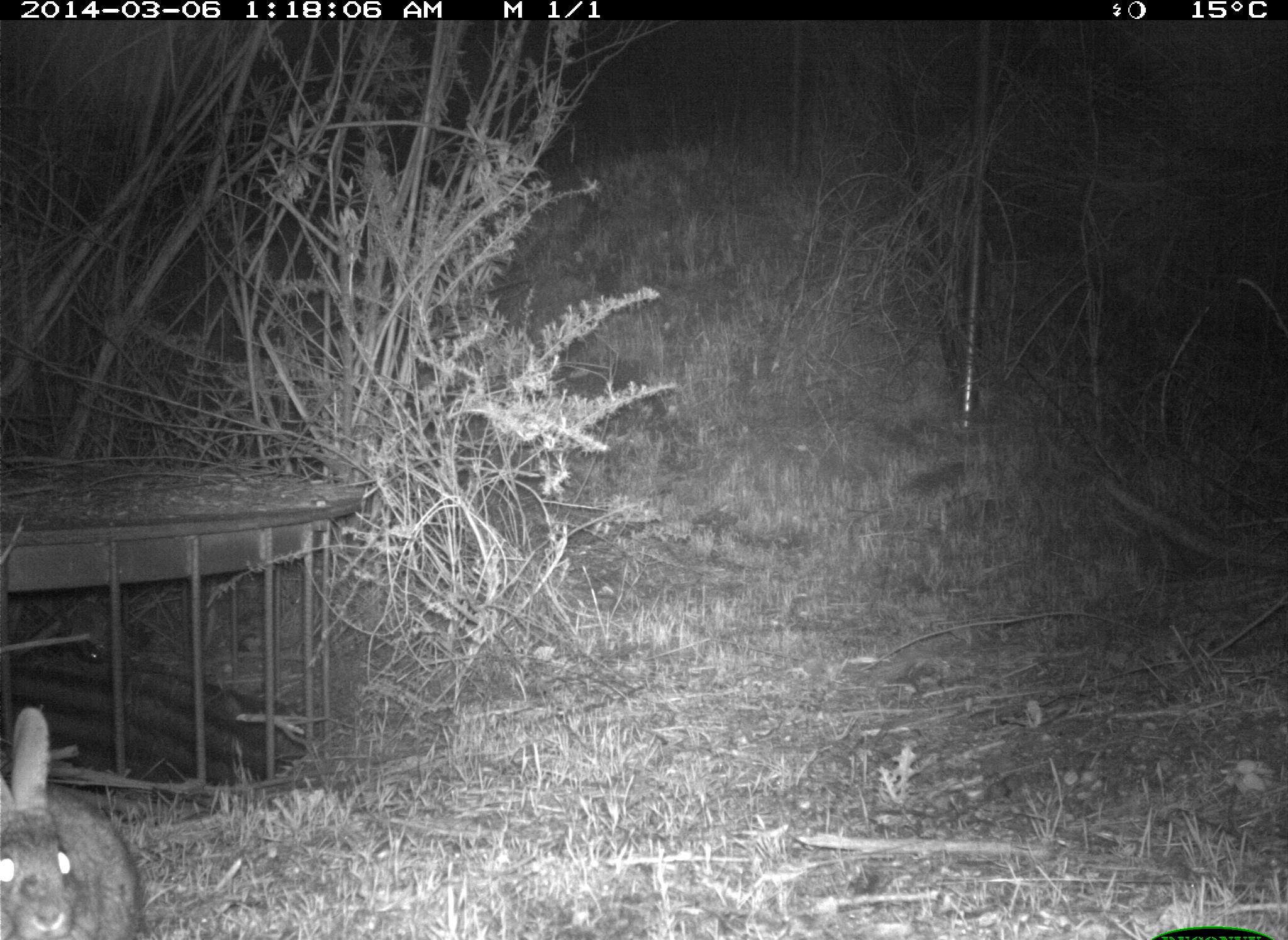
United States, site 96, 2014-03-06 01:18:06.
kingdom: Animalia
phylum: Chordata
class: Mammalia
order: Lagomorpha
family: Leporidae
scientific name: Leporidae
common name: rabbits and hares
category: rabbit